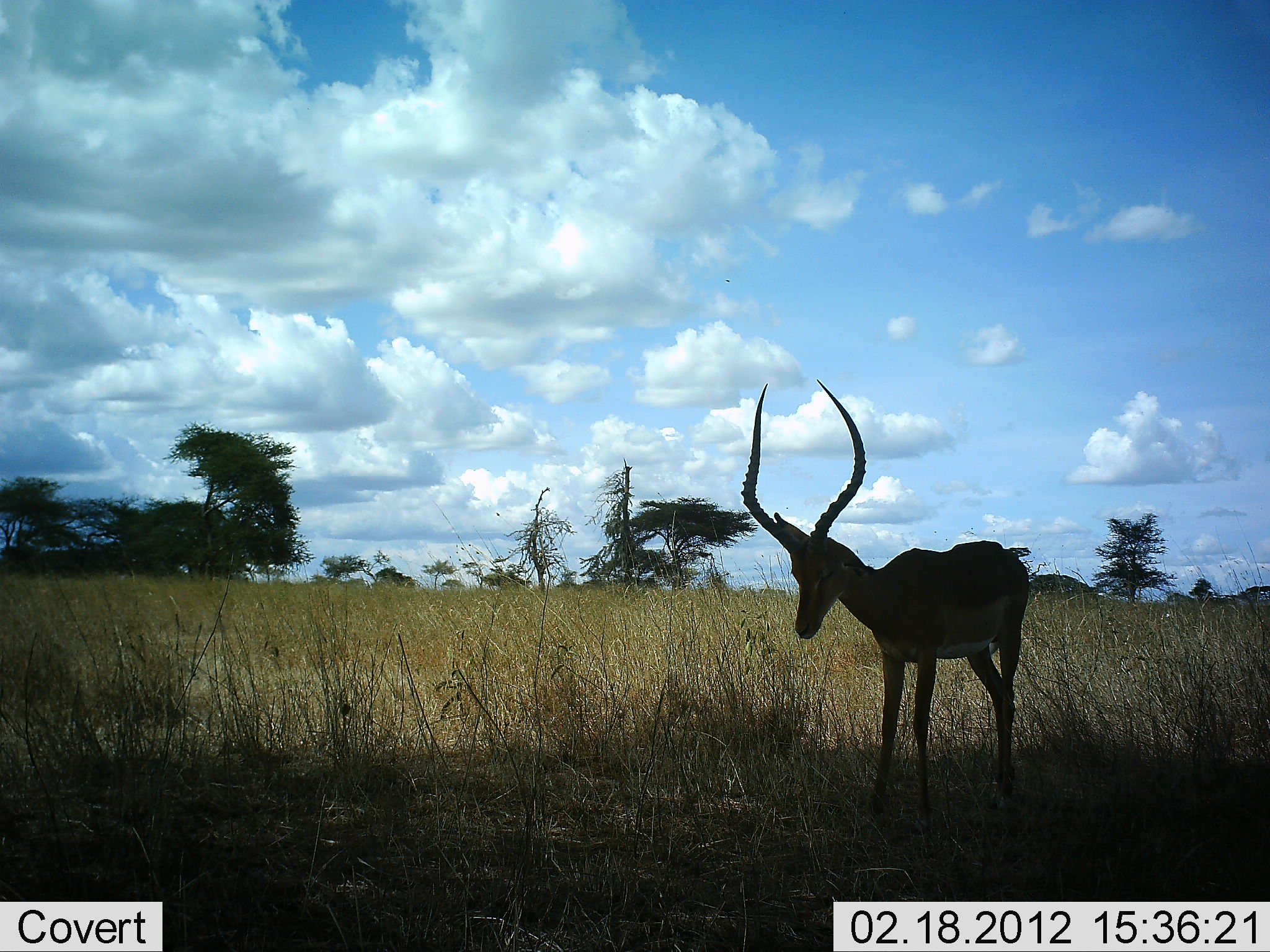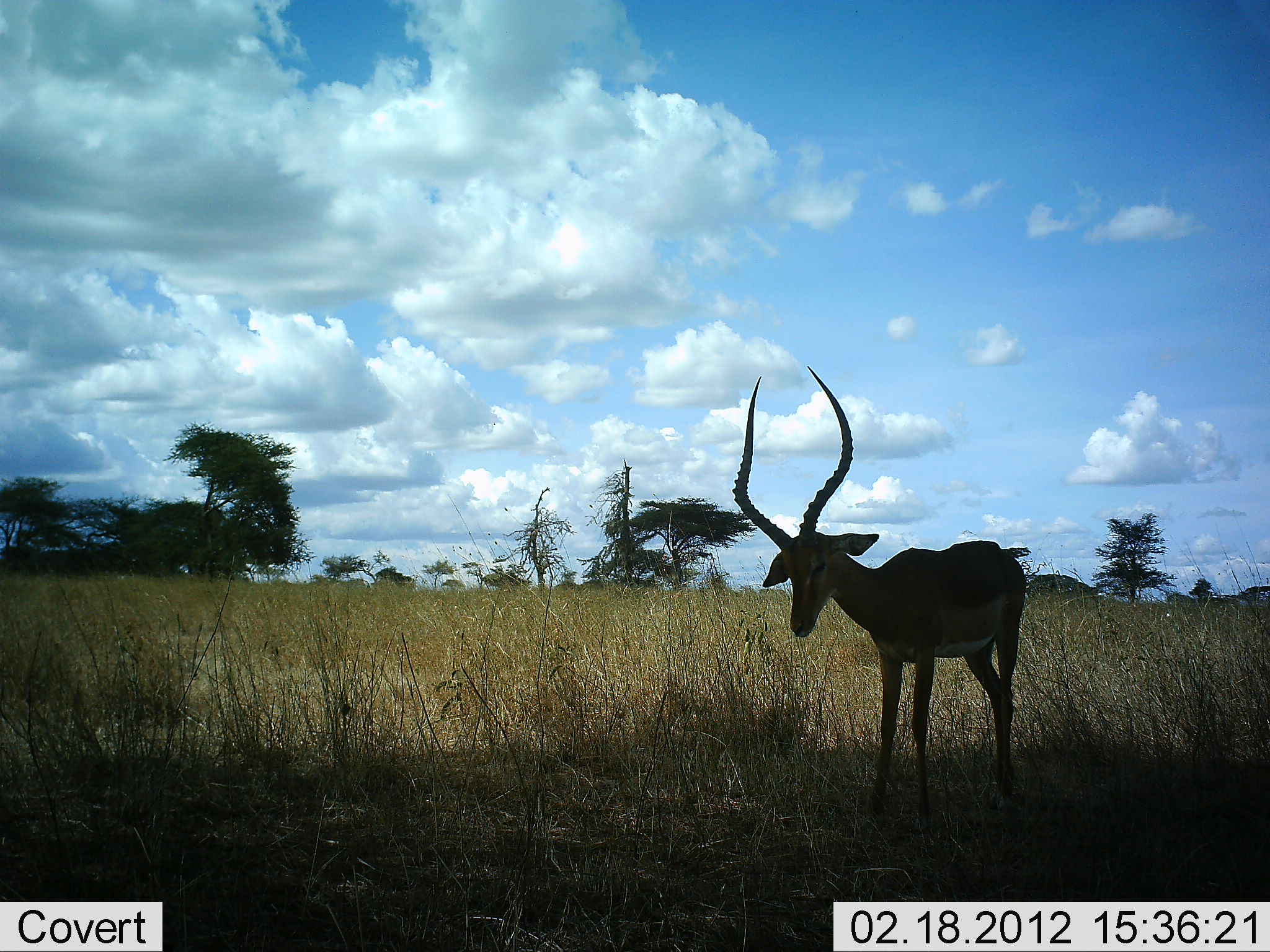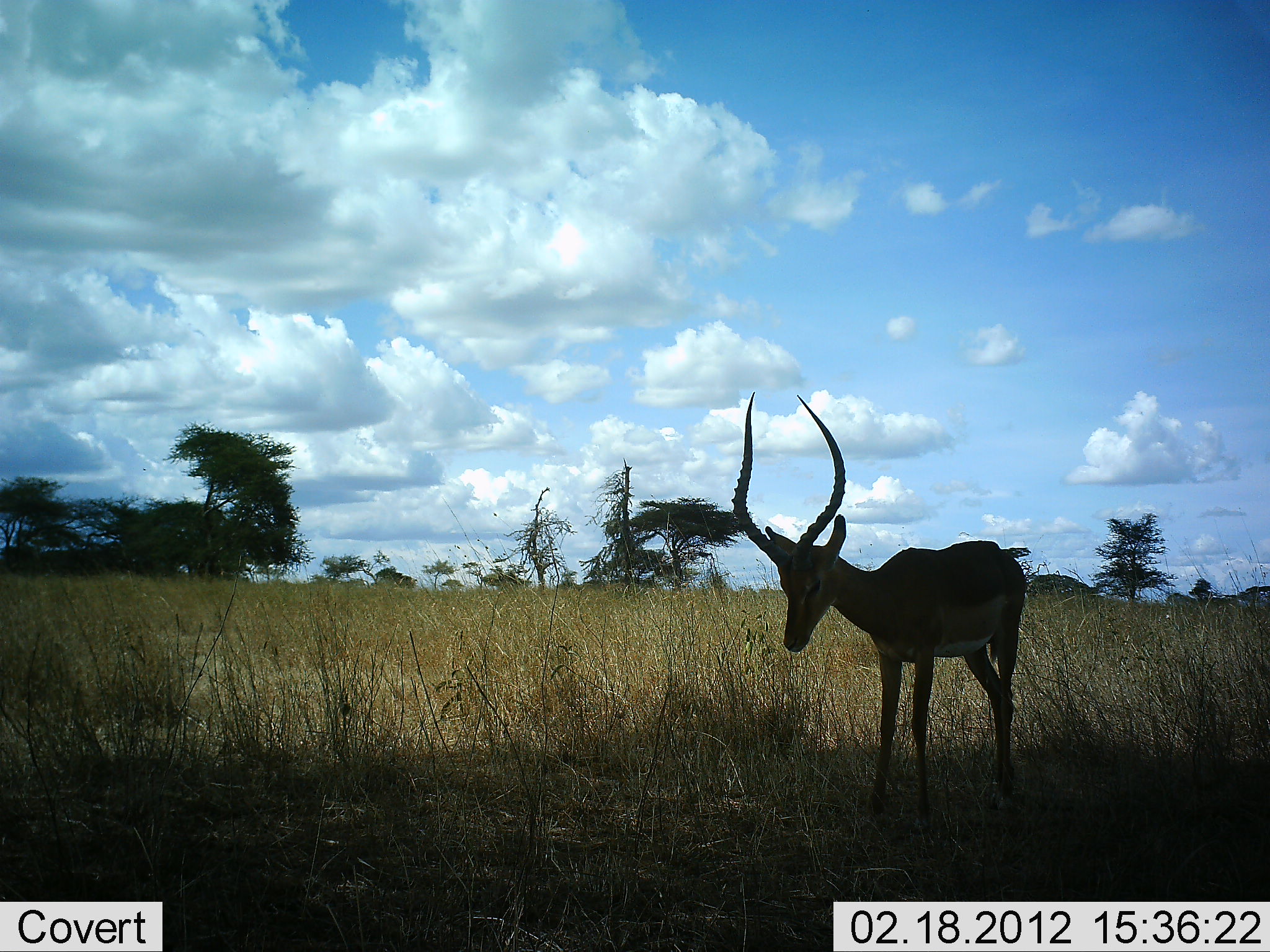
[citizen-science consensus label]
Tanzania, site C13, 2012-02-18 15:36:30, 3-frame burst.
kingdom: Animalia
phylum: Chordata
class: Mammalia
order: Artiodactyla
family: Bovidae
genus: Aepyceros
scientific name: Aepyceros melampus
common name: impala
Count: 1.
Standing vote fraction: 93%.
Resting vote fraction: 7%.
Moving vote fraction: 7%.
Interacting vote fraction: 0%.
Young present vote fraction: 0%.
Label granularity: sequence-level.